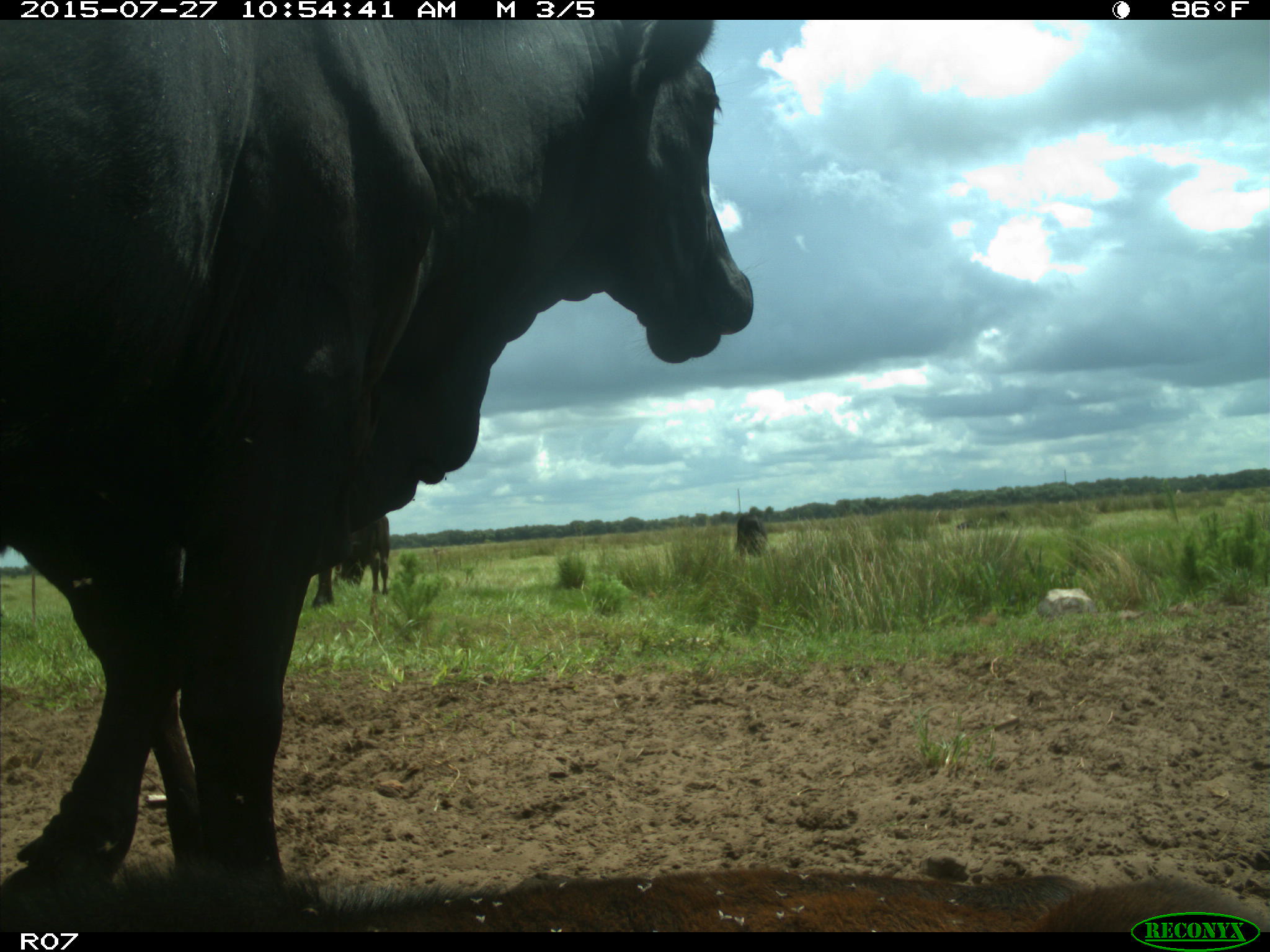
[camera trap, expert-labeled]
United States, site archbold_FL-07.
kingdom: Animalia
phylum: Chordata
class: Mammalia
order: Artiodactyla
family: Bovidae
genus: Bos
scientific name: Bos taurus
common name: domestic cow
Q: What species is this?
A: Bos taurus (domestic cow).